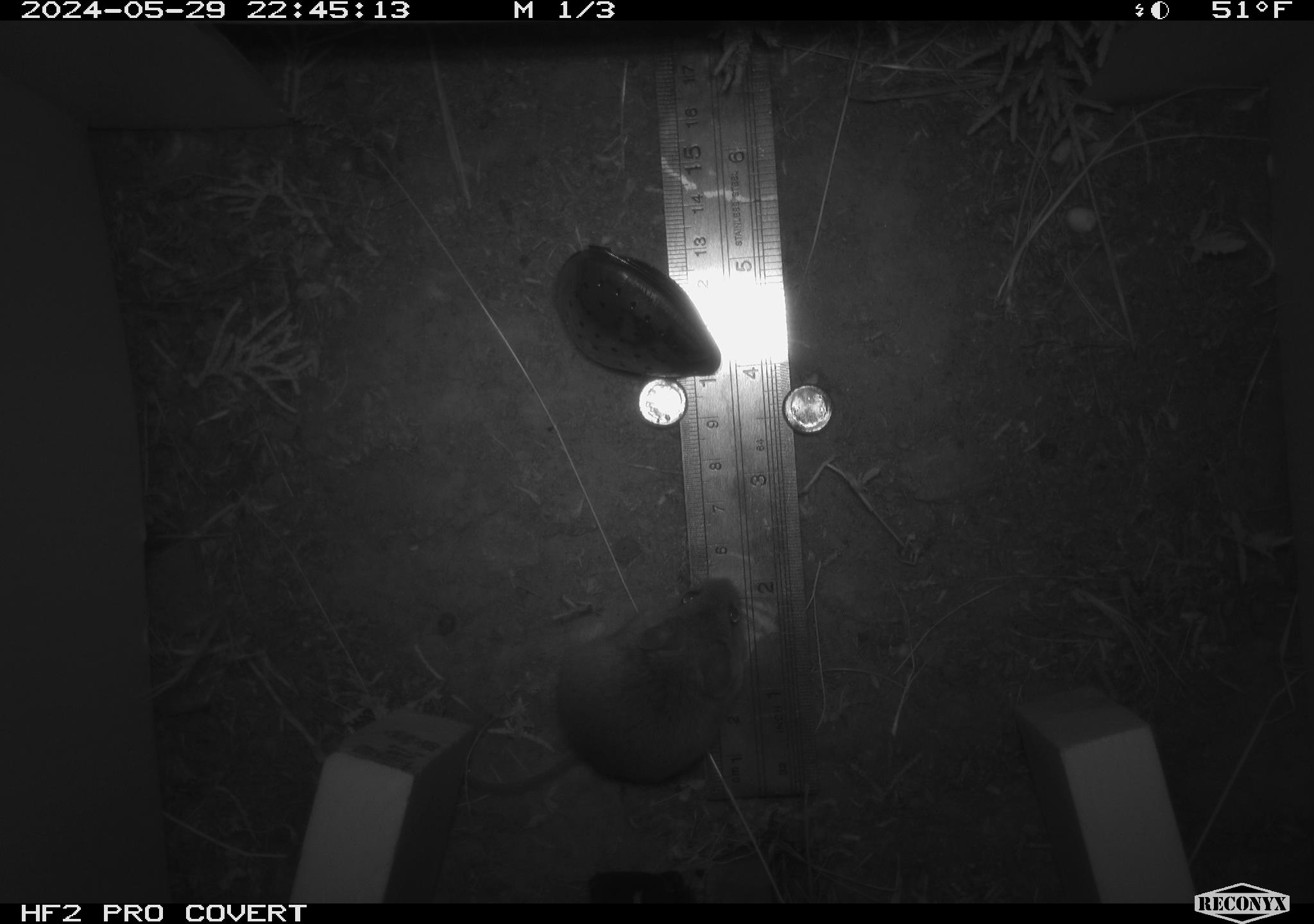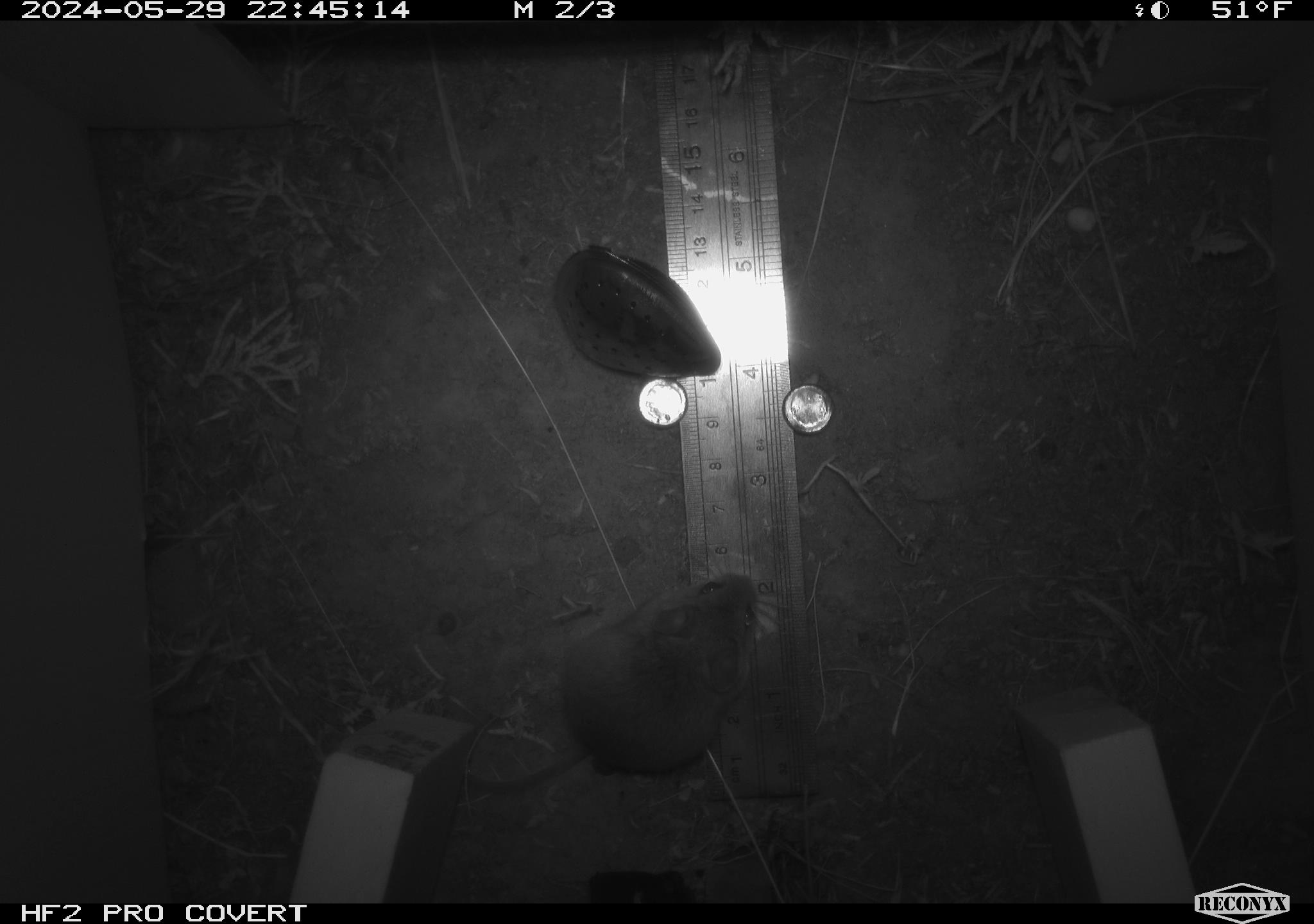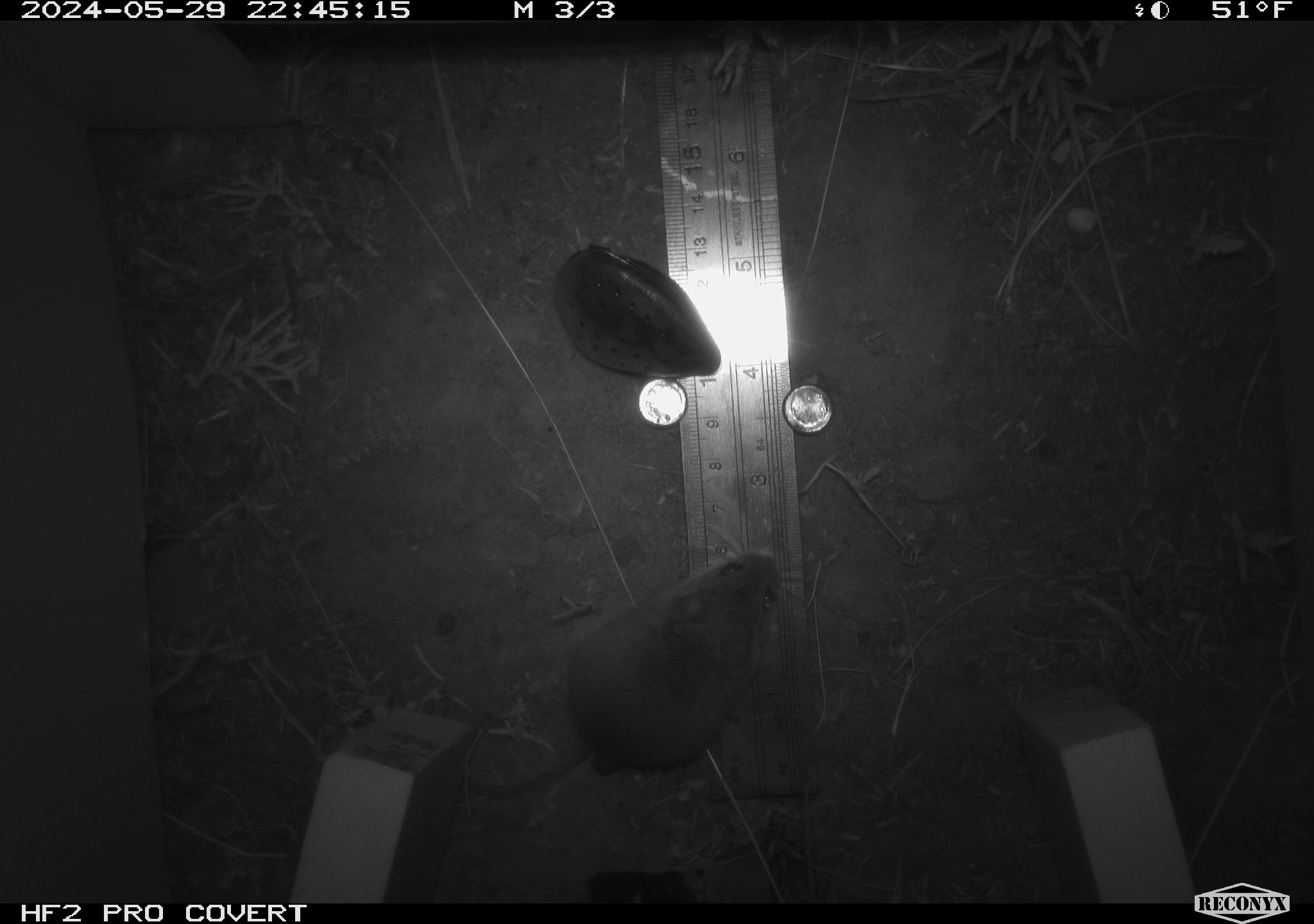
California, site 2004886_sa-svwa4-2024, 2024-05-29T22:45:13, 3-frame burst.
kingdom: Animalia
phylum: Chordata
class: Mammalia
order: Rodentia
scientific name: Rodentia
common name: mouse species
Mouse species (Rodentia).